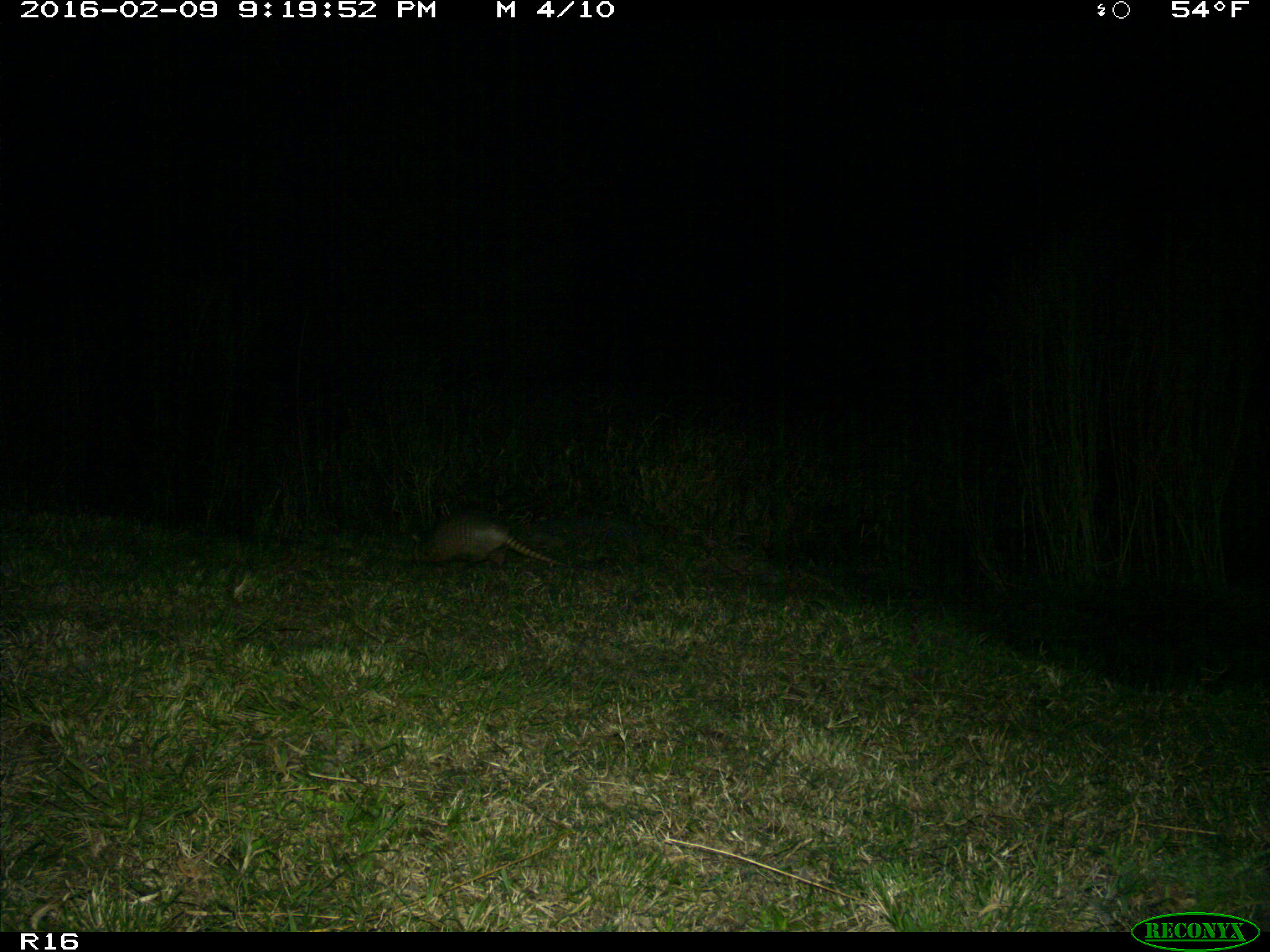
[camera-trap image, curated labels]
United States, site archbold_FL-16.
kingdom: Animalia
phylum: Chordata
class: Mammalia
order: Cingulata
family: Dasypodidae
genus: Dasypus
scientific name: Dasypus novemcinctus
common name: nine-banded armadillo